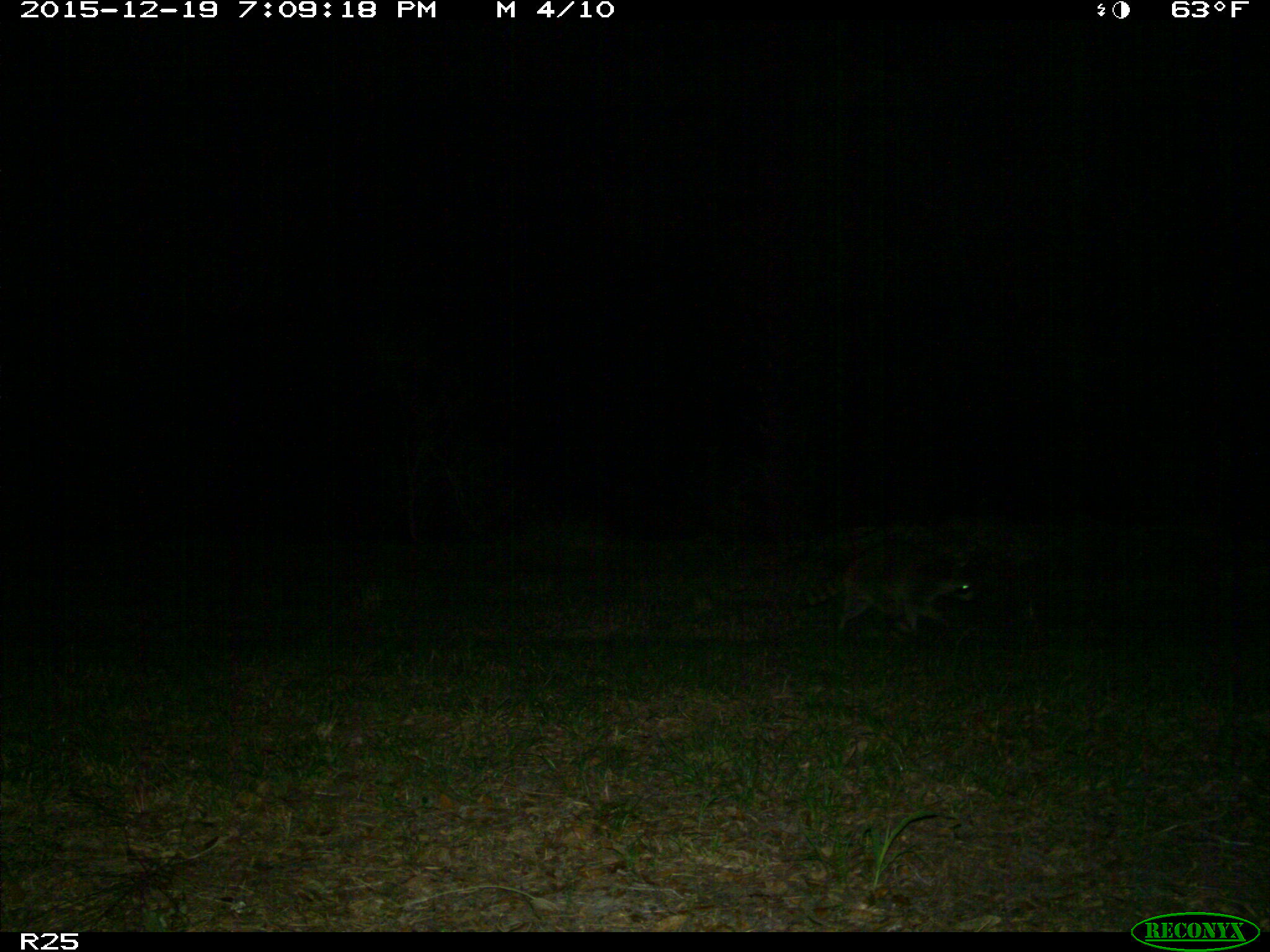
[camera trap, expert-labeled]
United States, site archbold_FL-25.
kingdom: Animalia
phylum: Chordata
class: Mammalia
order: Carnivora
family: Procyonidae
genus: Procyon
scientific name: Procyon lotor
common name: common raccoon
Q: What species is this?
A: Procyon lotor (common raccoon).